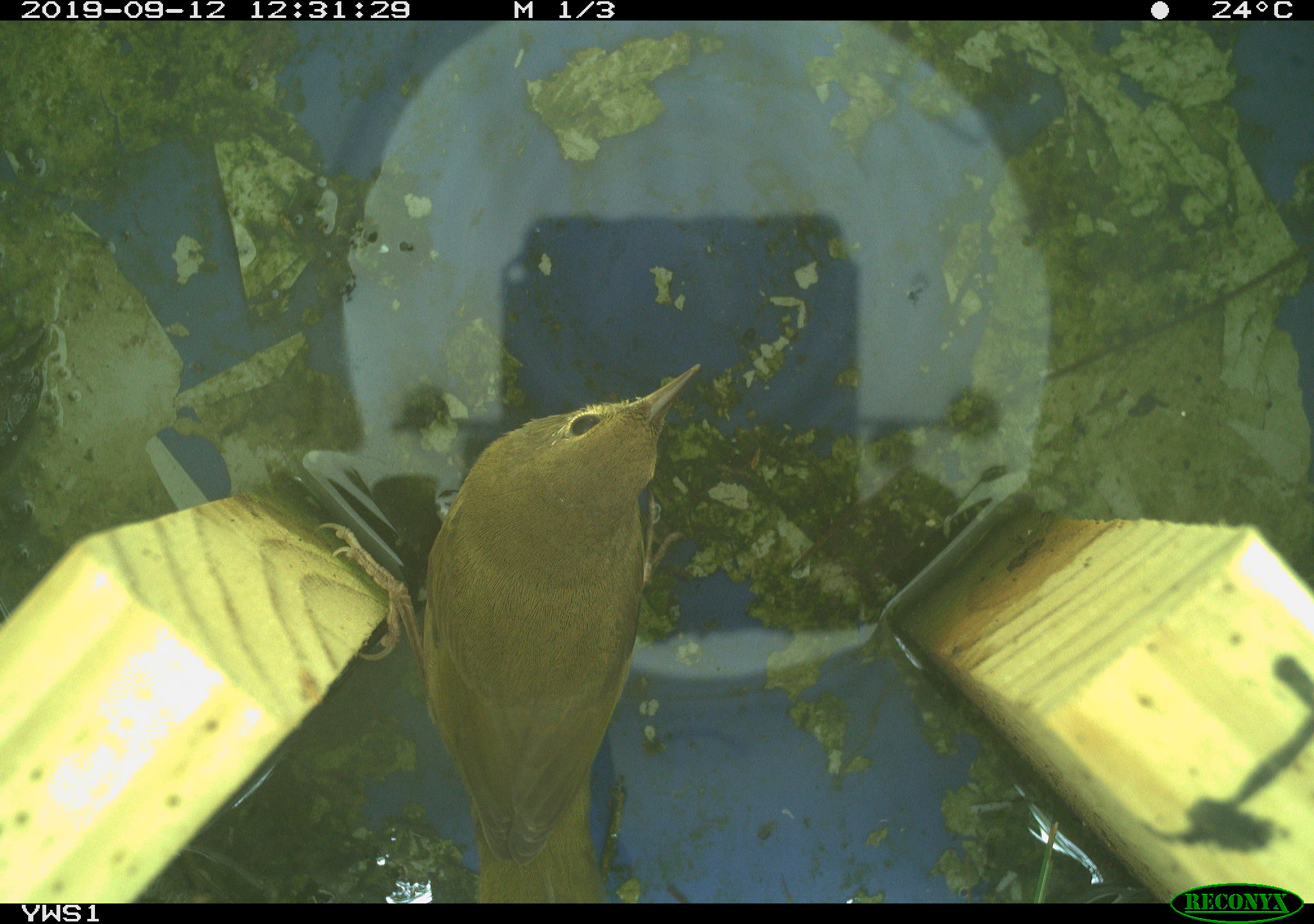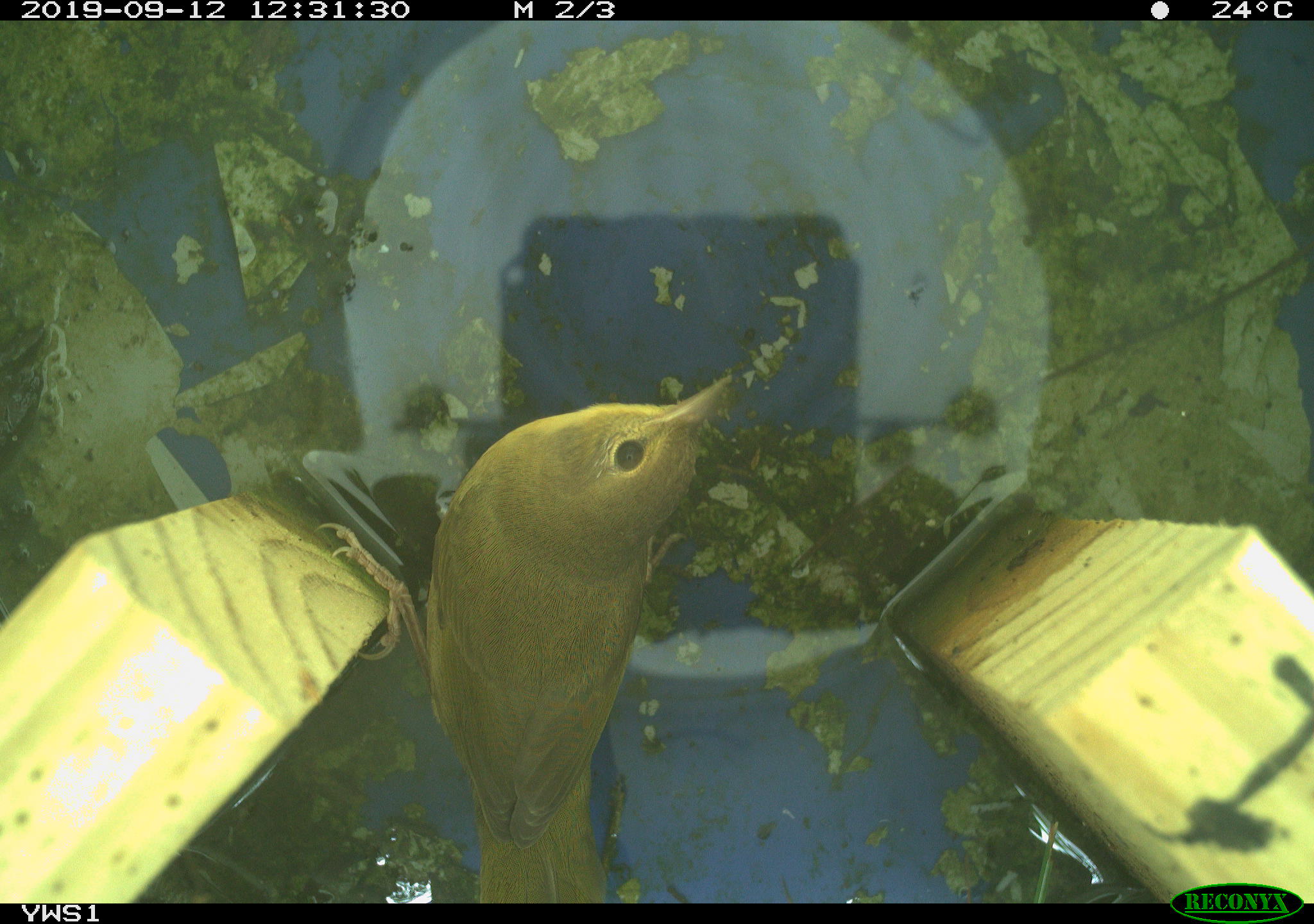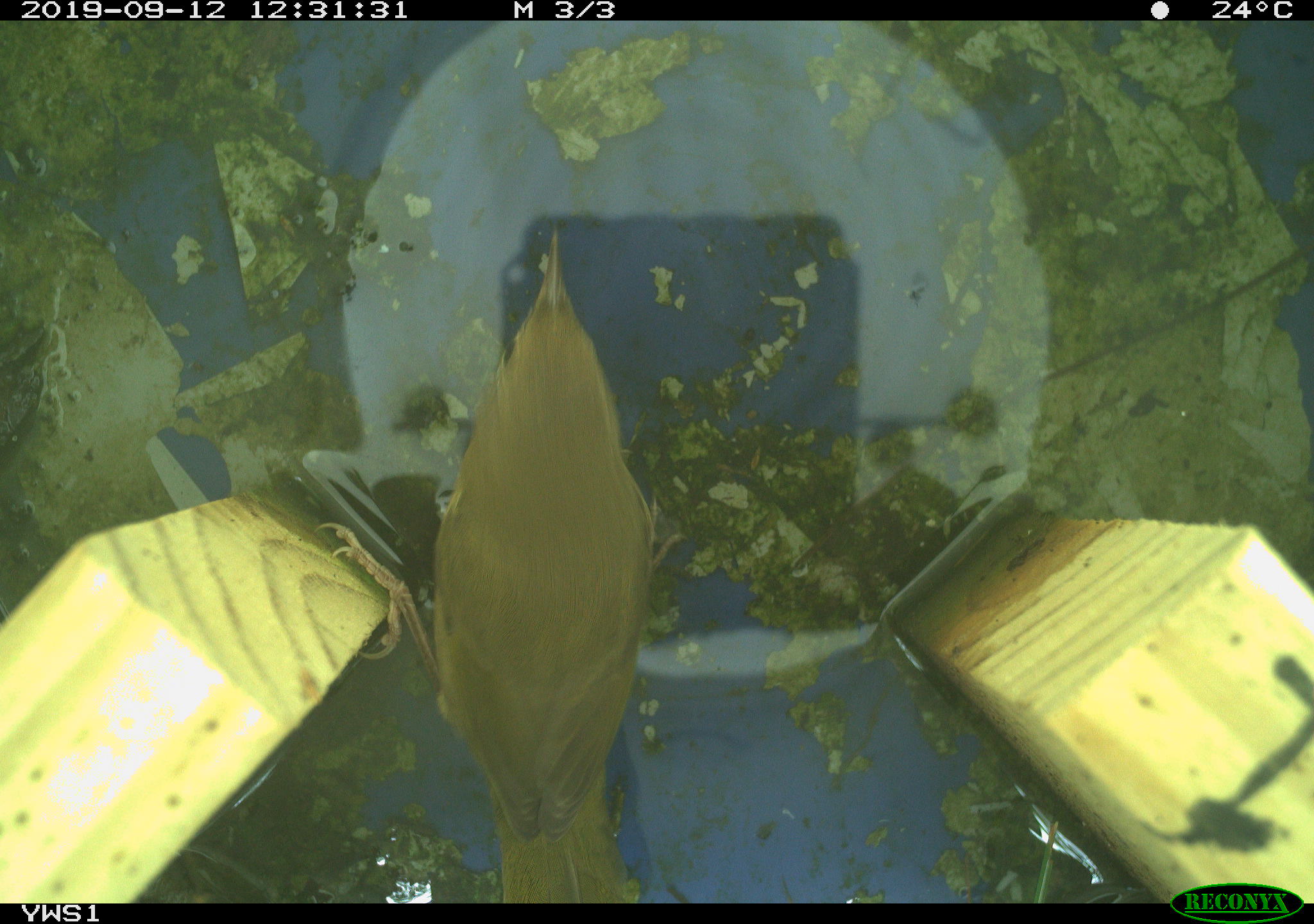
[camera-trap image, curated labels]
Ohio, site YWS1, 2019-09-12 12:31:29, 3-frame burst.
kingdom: Animalia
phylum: Chordata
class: Aves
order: Passeriformes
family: Parulidae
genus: Geothlypis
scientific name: Geothlypis trichas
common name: common yellowthroat